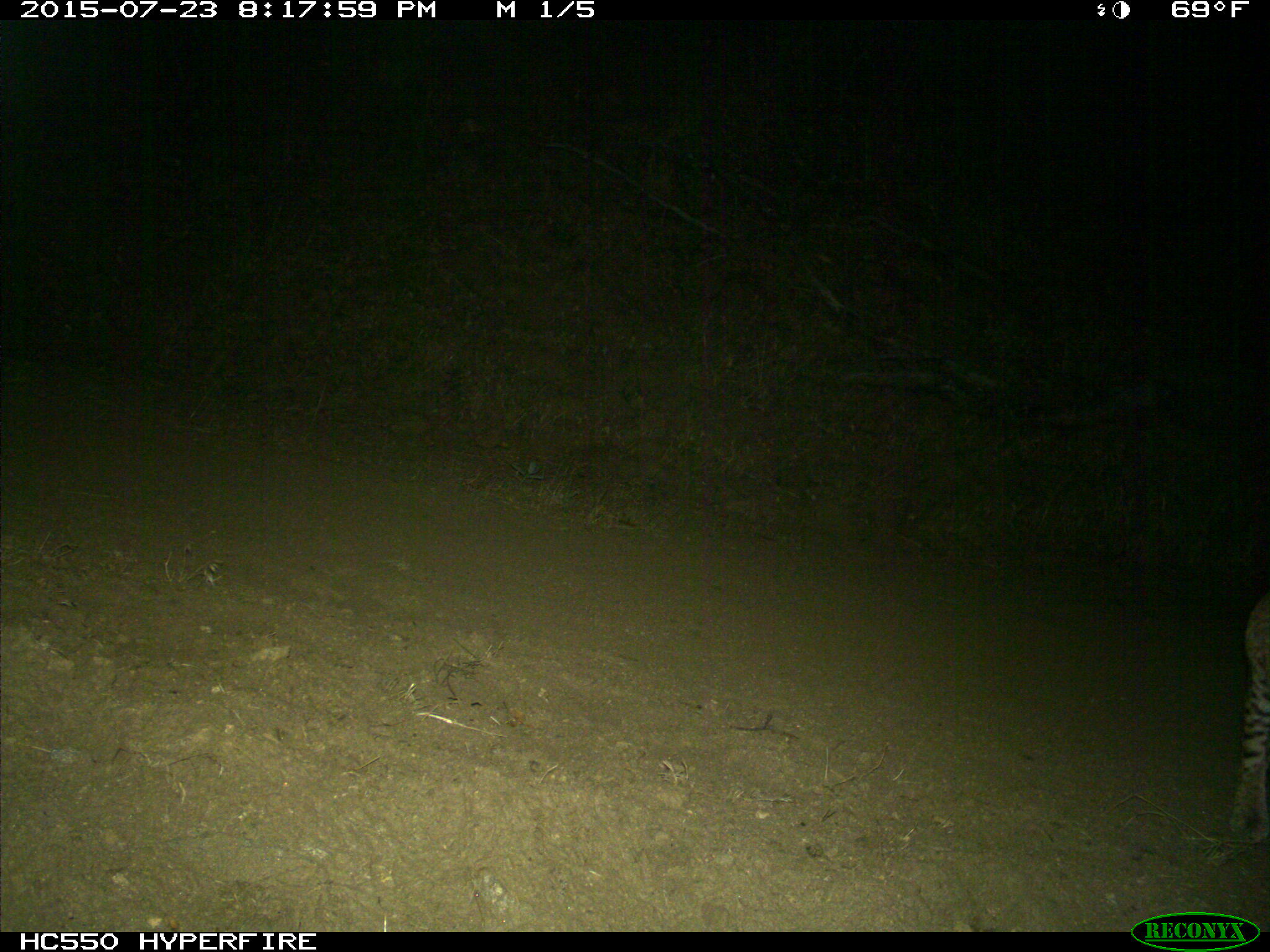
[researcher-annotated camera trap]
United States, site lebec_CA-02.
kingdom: Animalia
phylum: Chordata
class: Mammalia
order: Carnivora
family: Felidae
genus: Lynx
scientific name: Lynx rufus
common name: bobcat